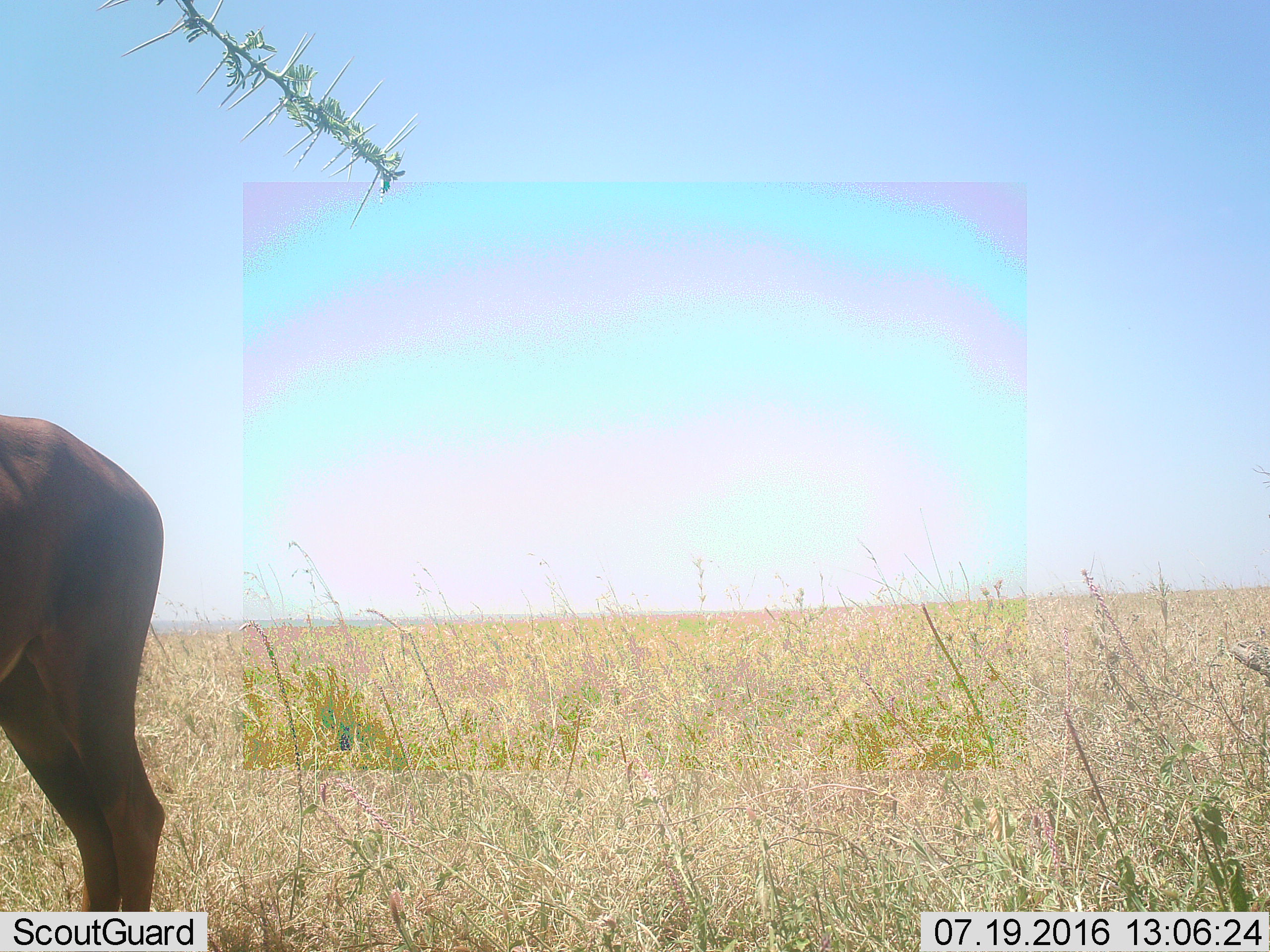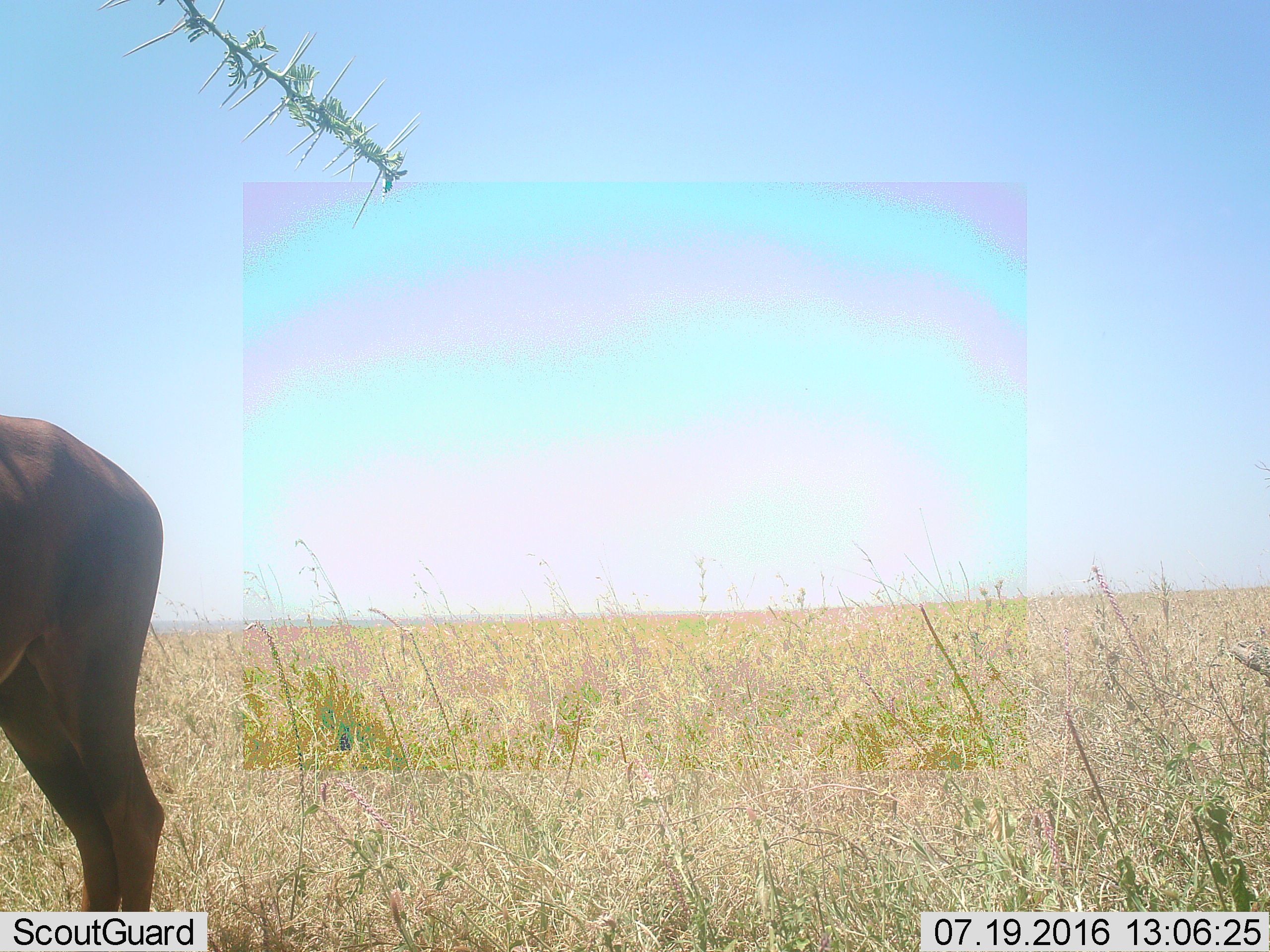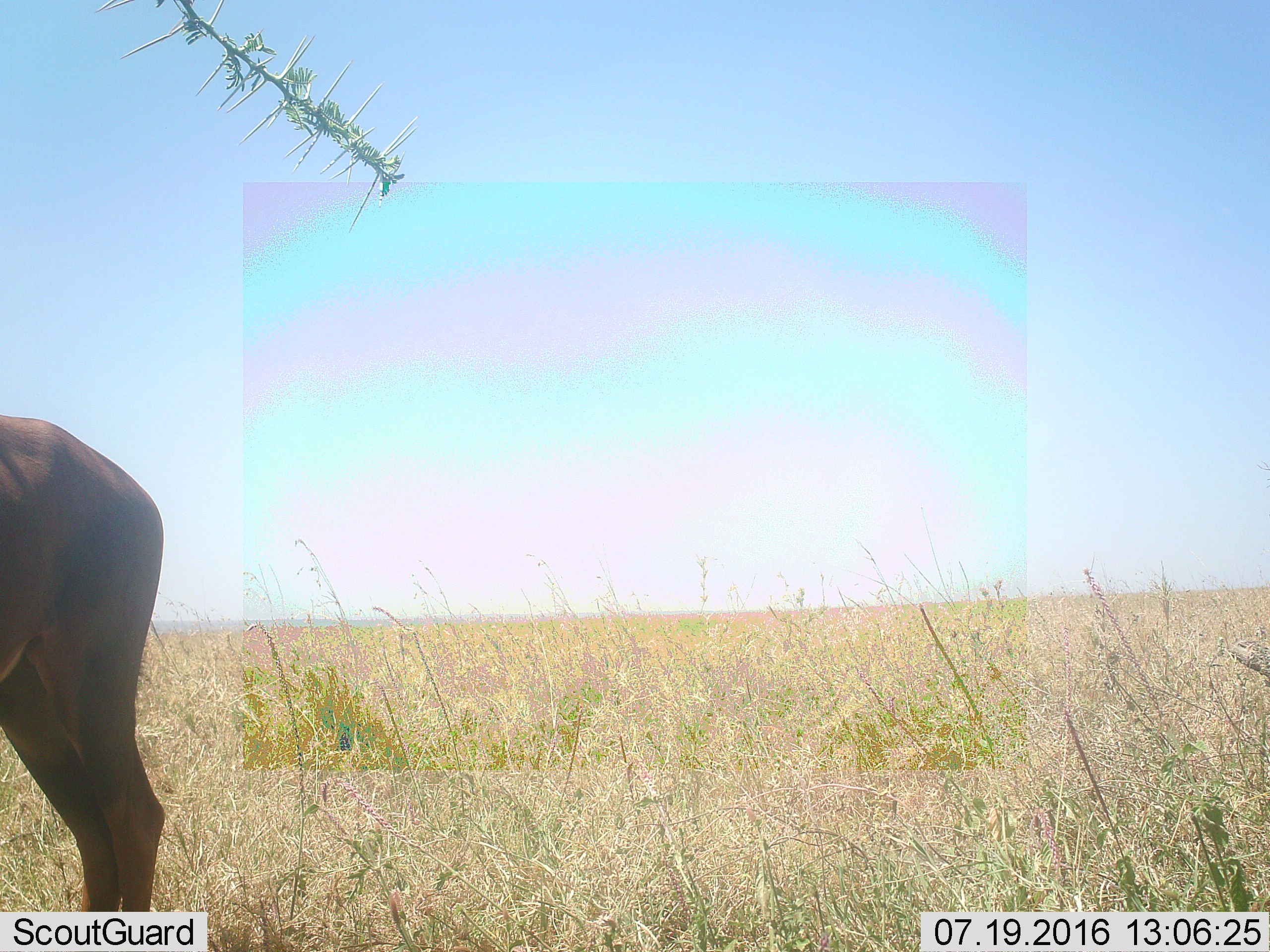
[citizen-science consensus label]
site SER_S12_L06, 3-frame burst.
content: unidentified animal